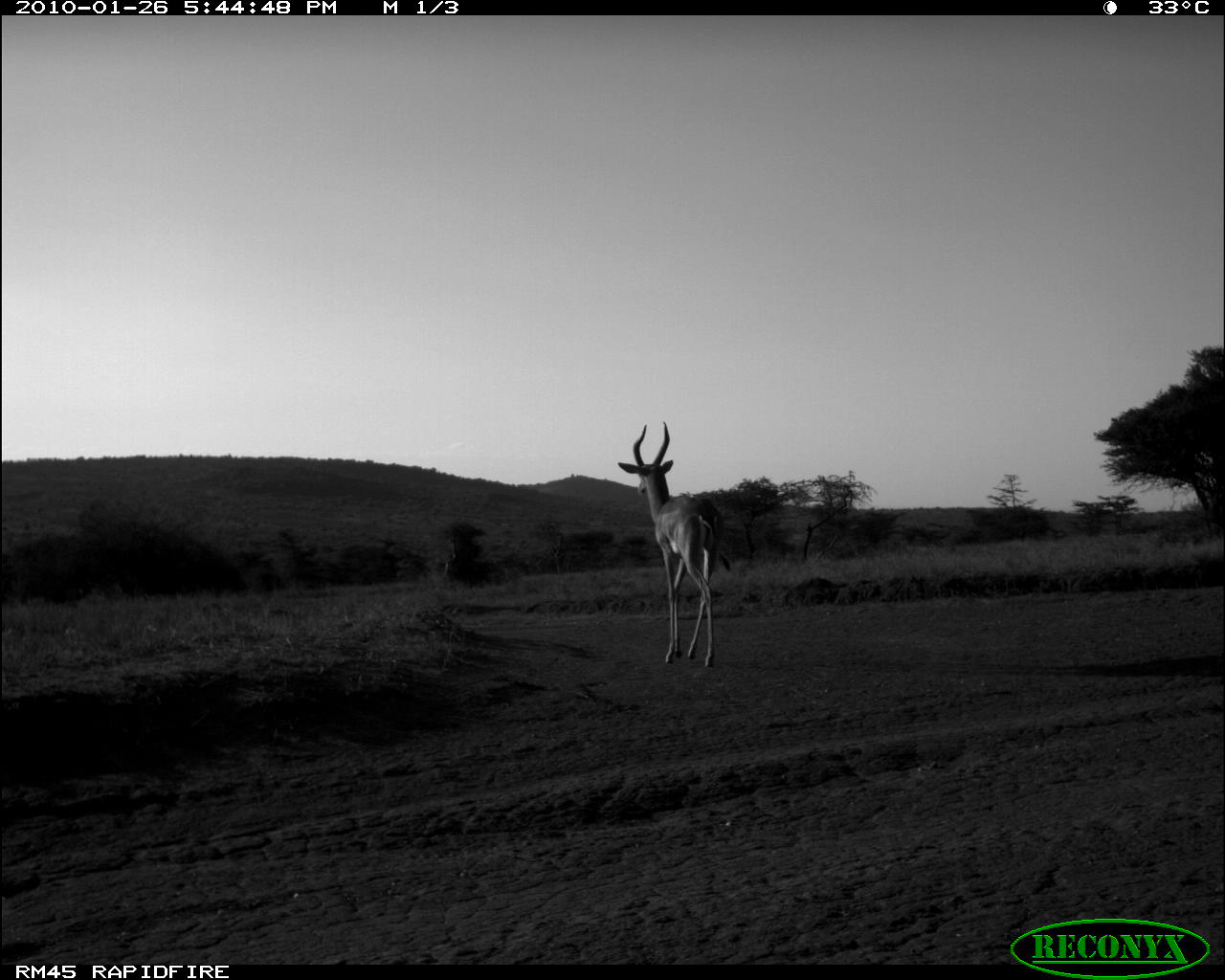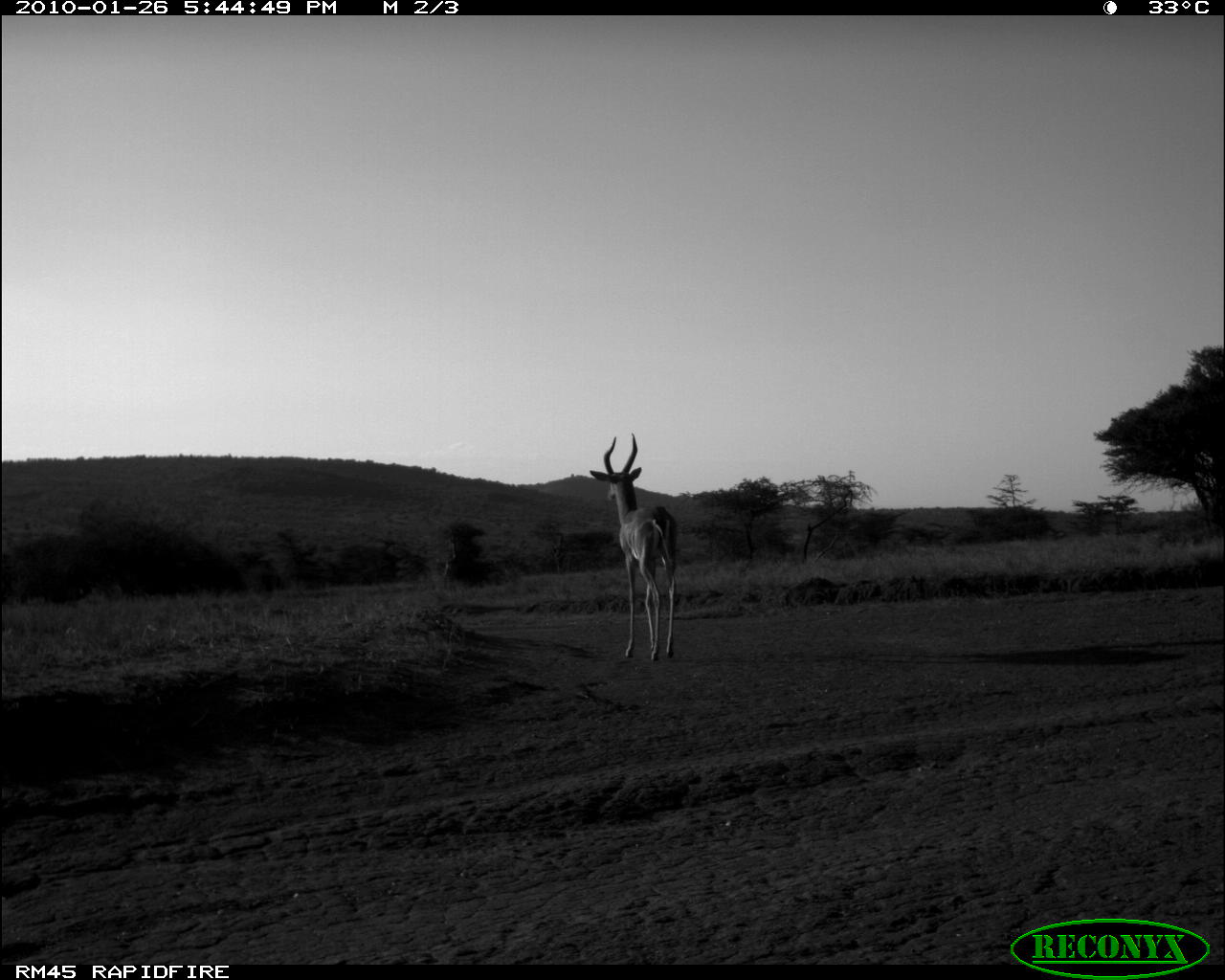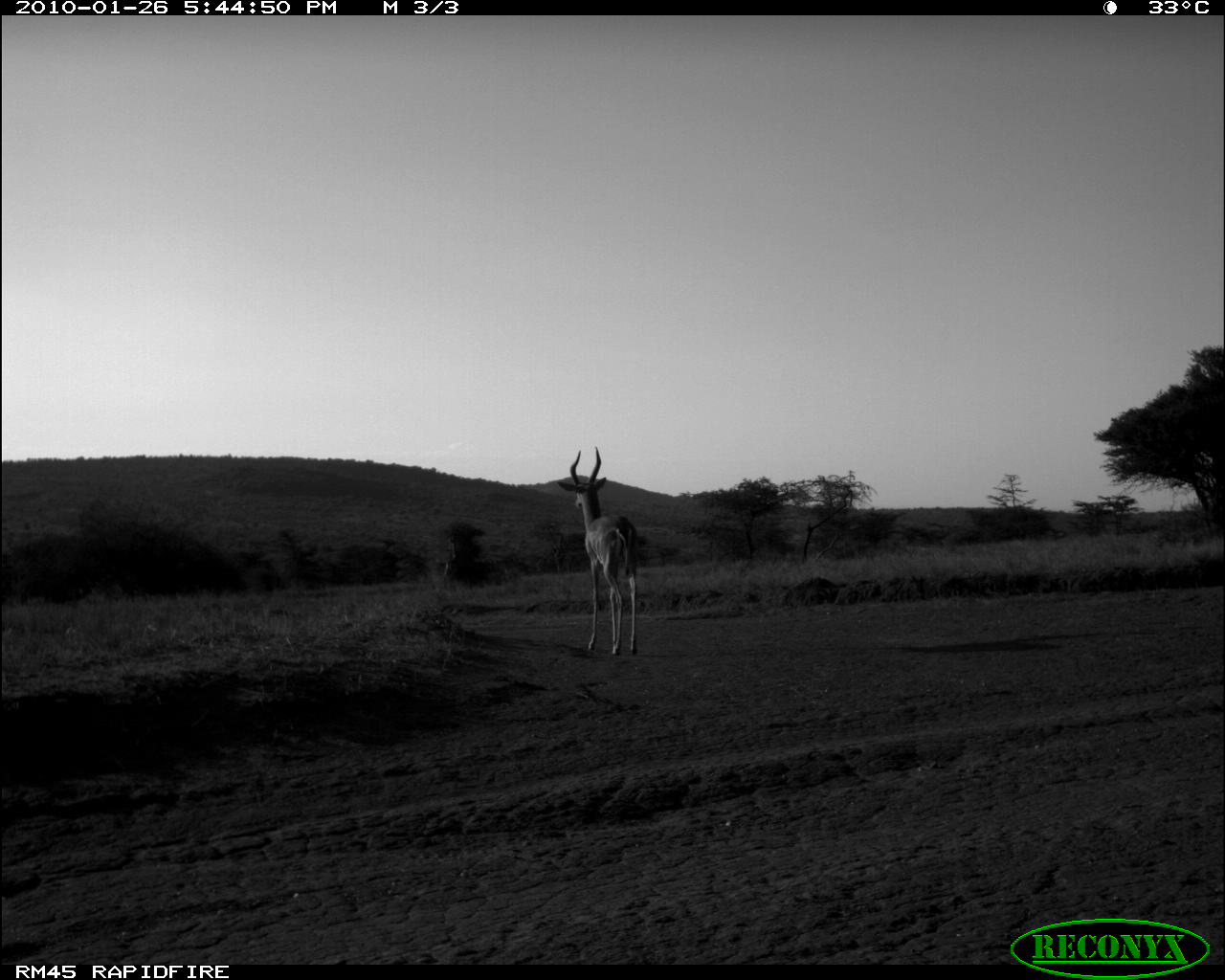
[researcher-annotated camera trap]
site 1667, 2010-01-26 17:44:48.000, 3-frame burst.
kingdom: Animalia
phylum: Chordata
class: Mammalia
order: Artiodactyla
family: Bovidae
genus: Litocranius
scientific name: Litocranius walleri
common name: gerenuk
Litocranius walleri (gerenuk), count 1.